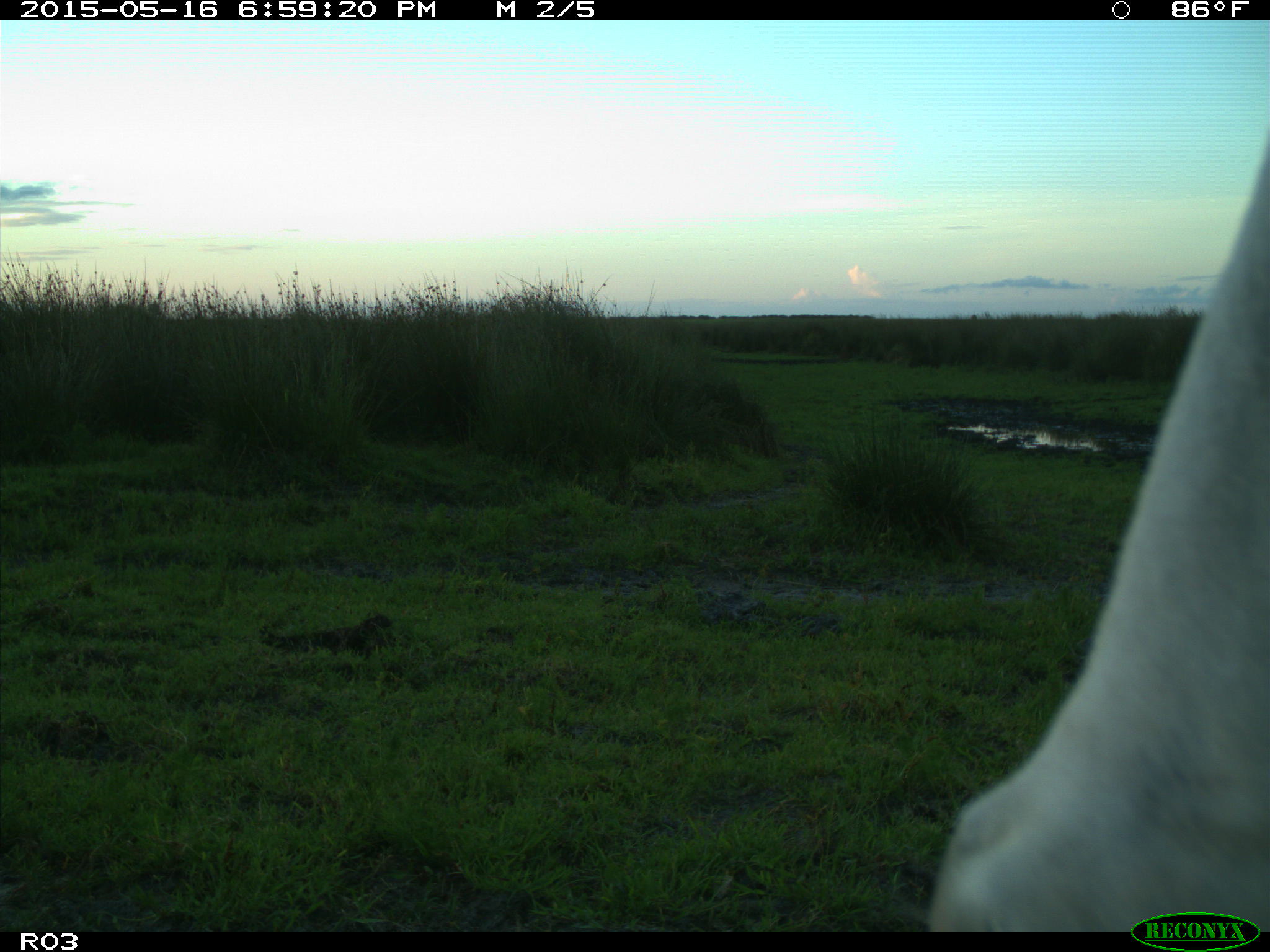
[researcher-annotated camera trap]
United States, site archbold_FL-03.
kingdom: Animalia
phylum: Chordata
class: Mammalia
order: Artiodactyla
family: Bovidae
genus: Bos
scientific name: Bos taurus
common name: domestic cow